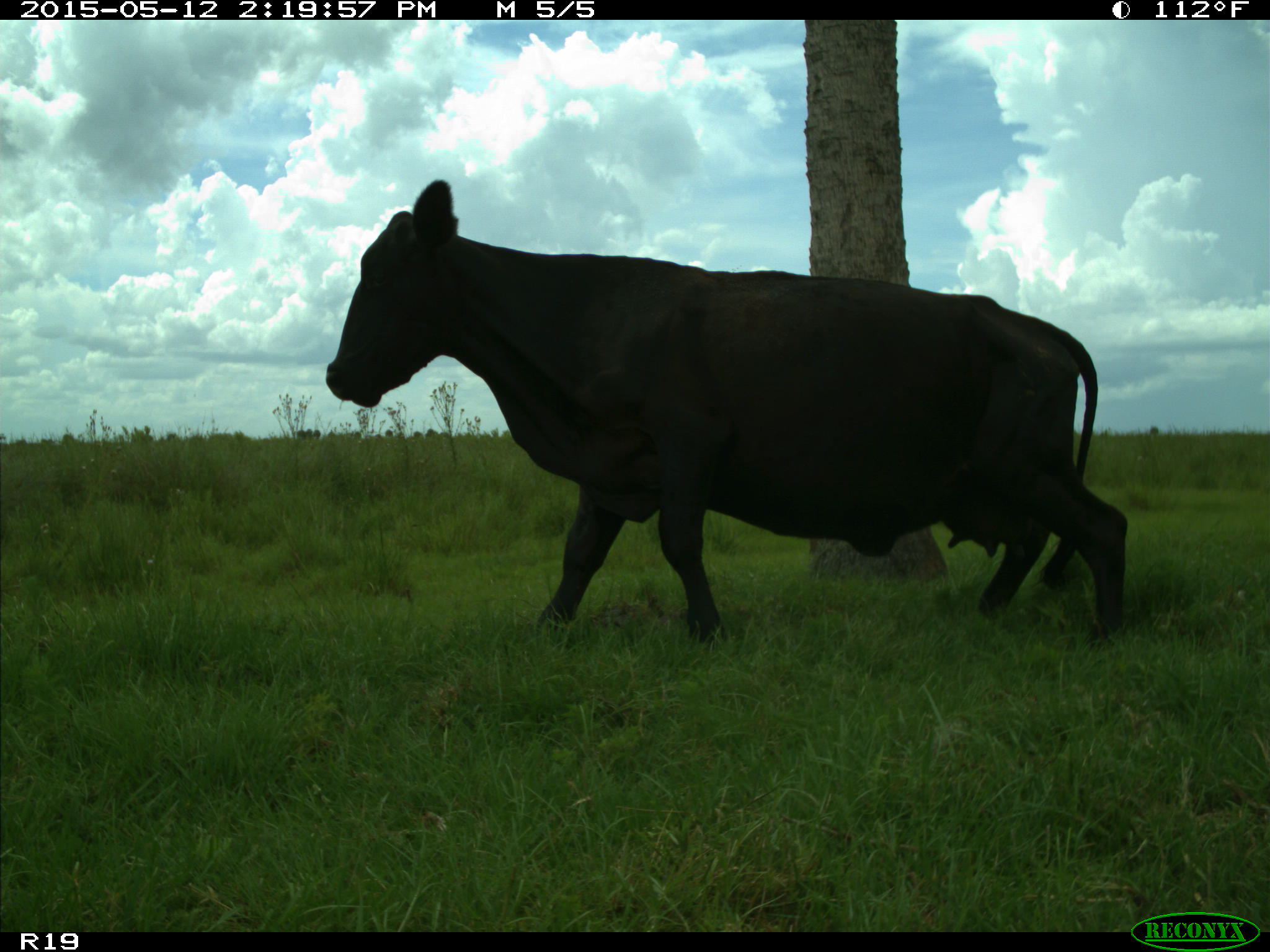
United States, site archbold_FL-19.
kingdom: Animalia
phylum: Chordata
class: Mammalia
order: Artiodactyla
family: Bovidae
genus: Bos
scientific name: Bos taurus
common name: domestic cow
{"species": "Bos taurus (domestic cow)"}